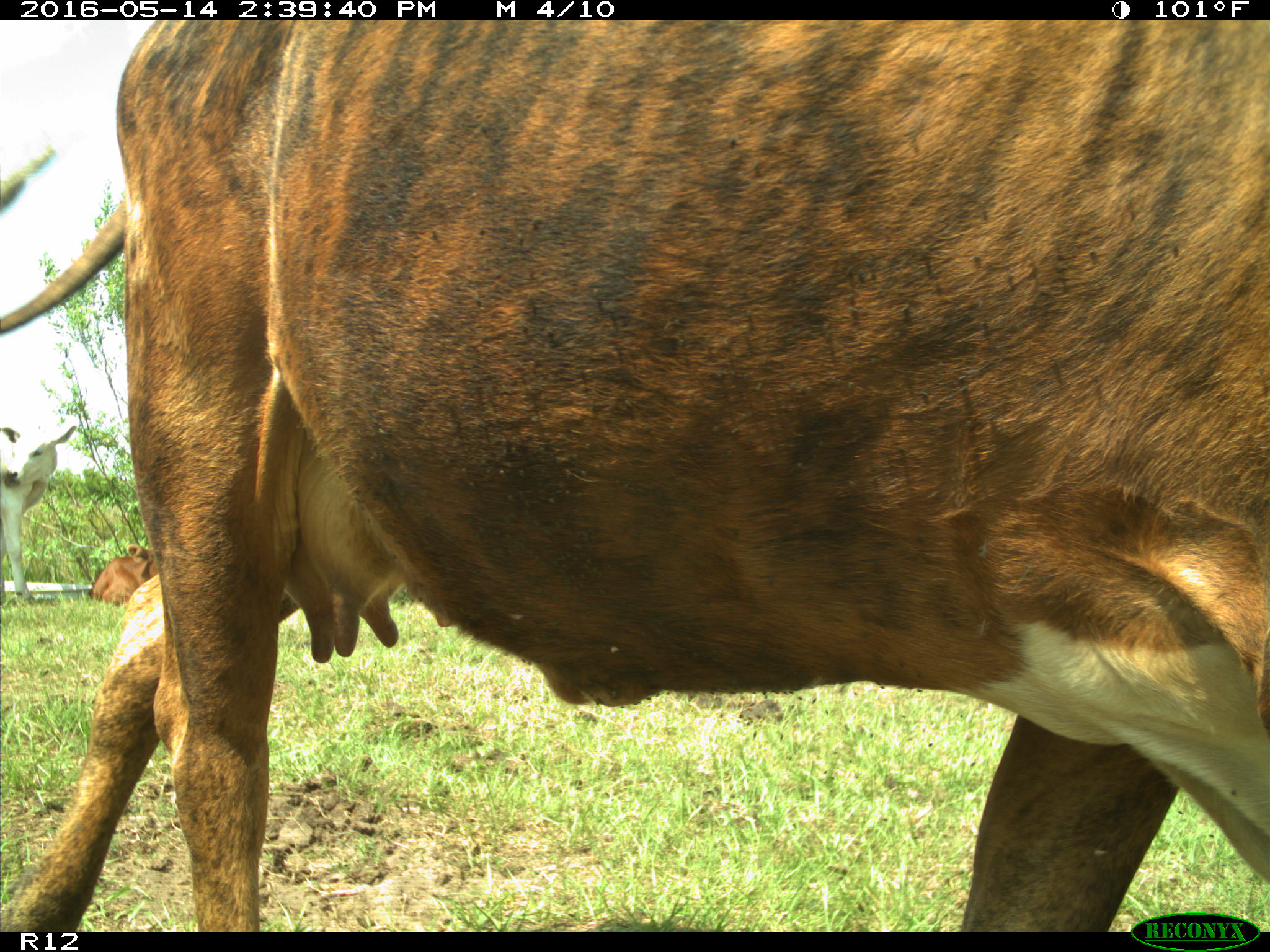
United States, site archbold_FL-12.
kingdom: Animalia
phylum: Chordata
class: Mammalia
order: Artiodactyla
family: Bovidae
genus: Bos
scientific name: Bos taurus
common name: domestic cow